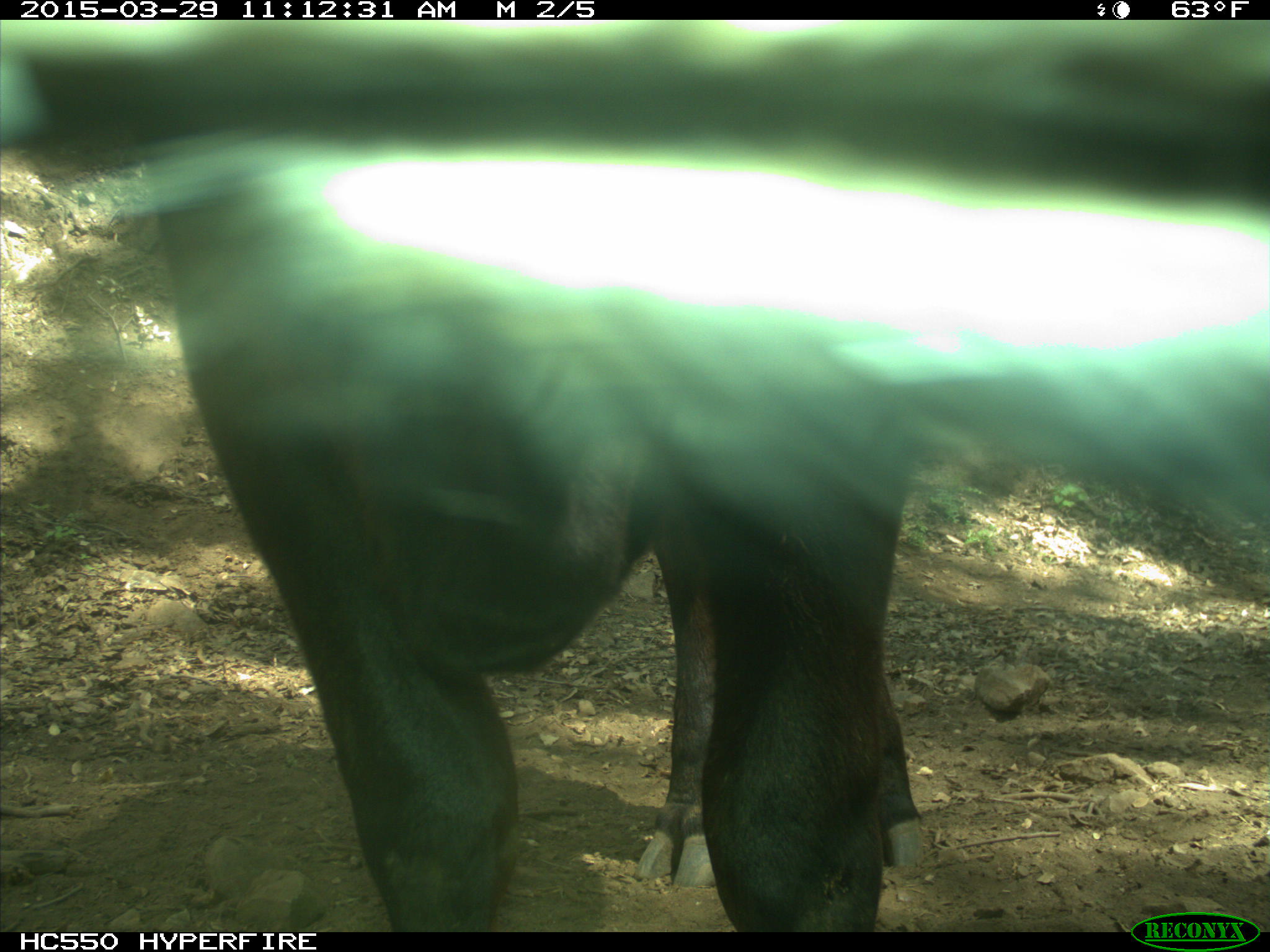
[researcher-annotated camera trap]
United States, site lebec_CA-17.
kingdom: Animalia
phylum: Chordata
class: Mammalia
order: Artiodactyla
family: Bovidae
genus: Bos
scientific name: Bos taurus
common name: domestic cow